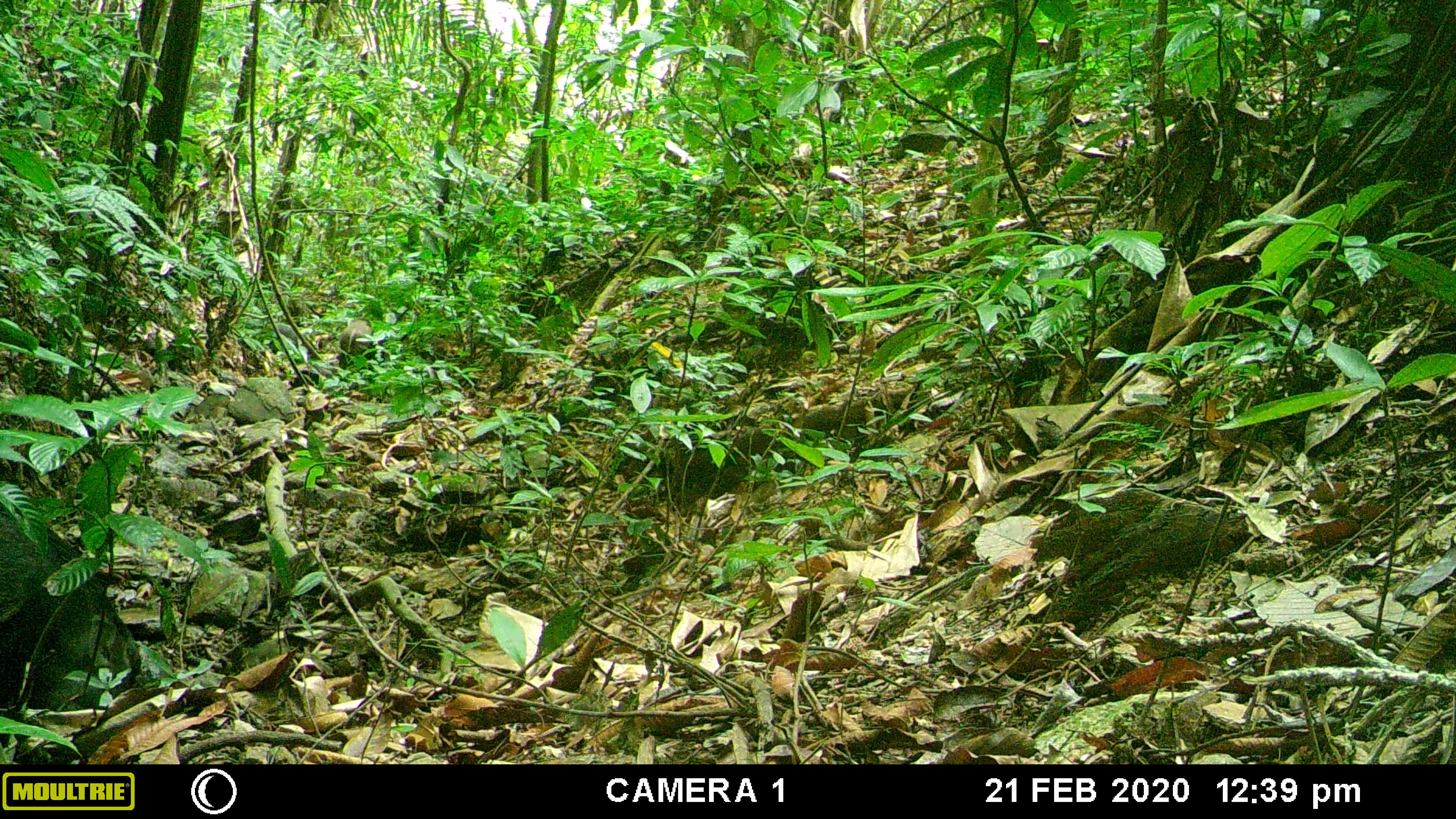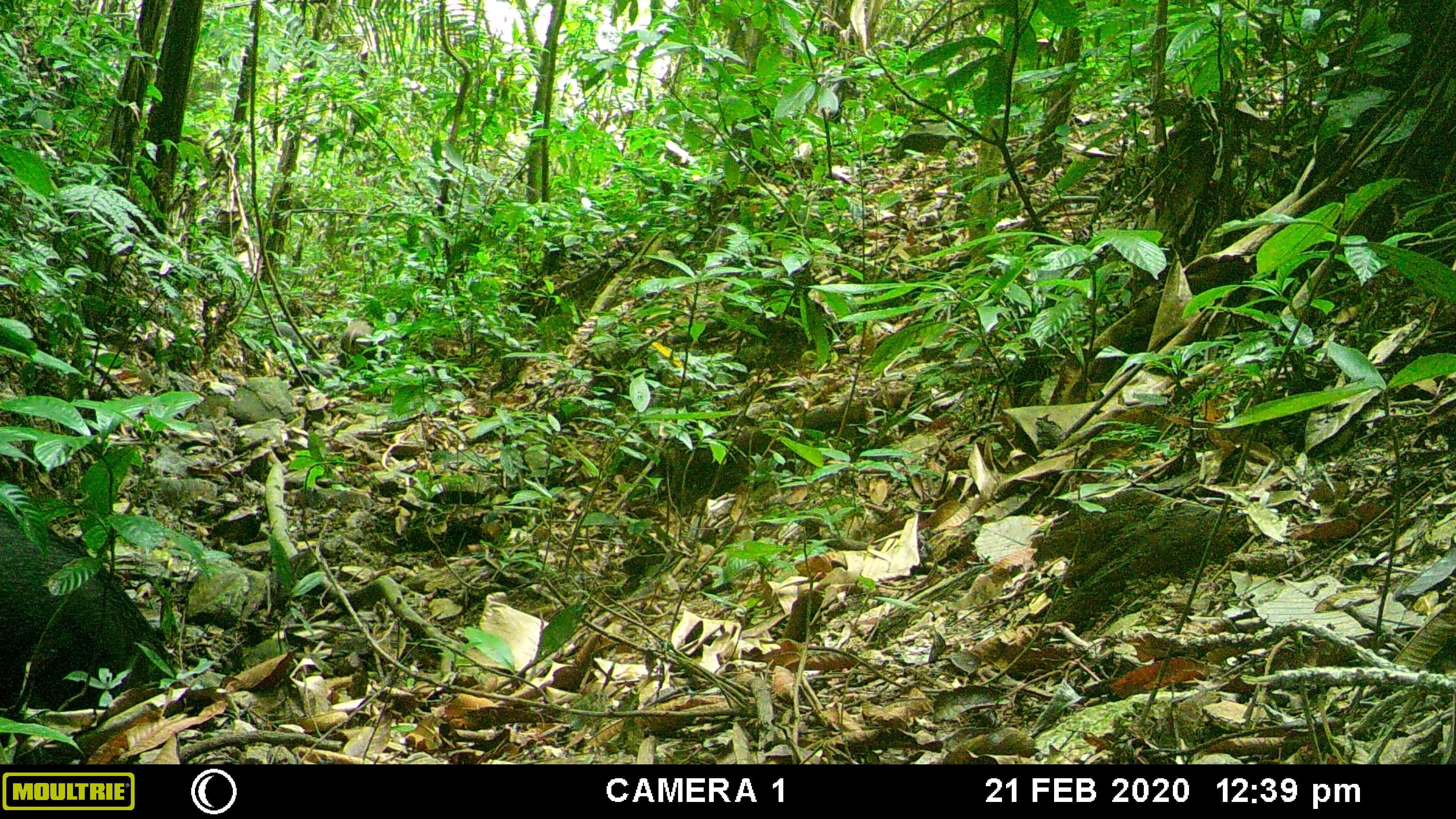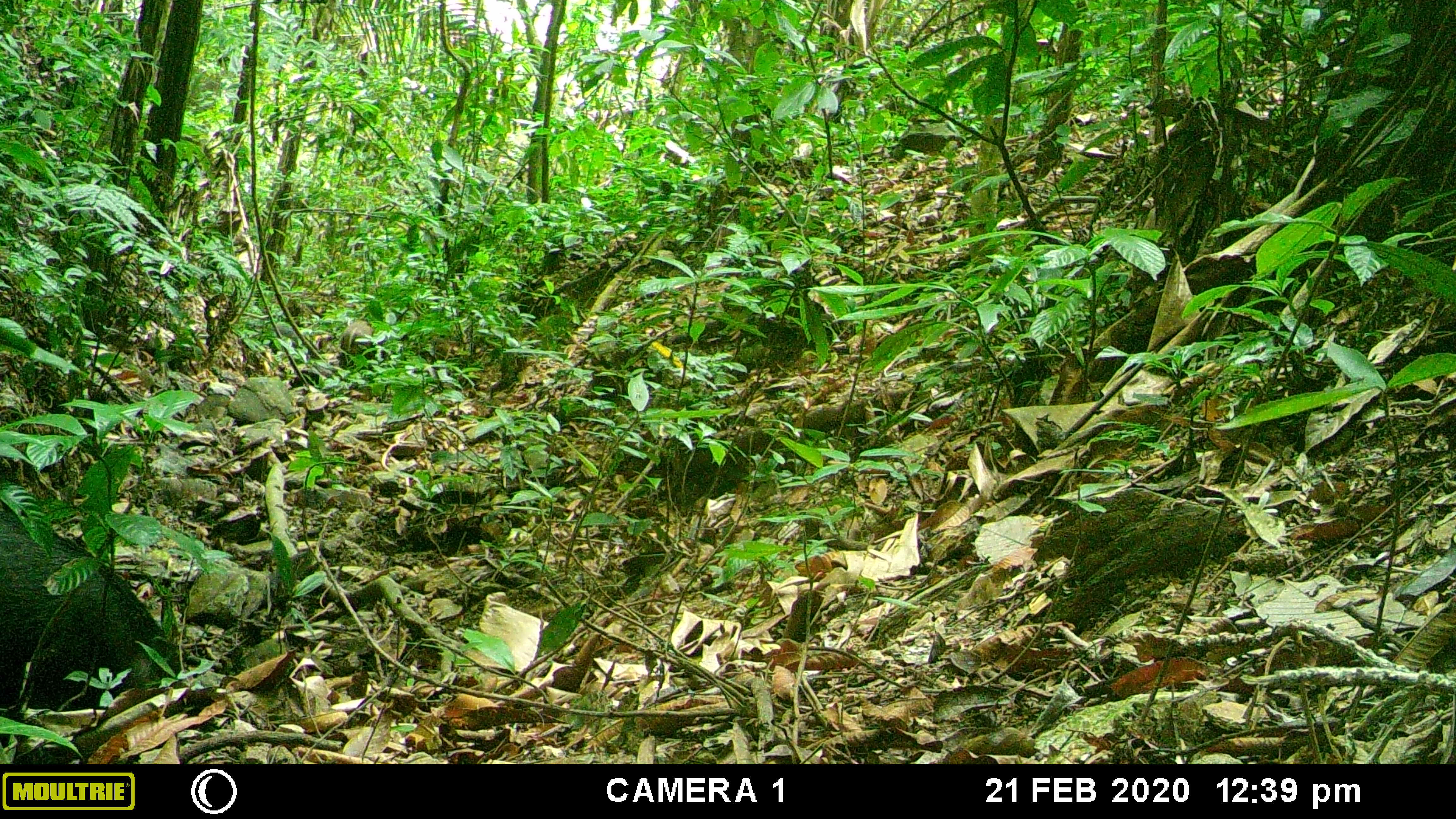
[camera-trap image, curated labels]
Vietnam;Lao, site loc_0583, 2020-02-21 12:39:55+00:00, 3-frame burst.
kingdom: Animalia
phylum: Chordata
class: Mammalia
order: Artiodactyla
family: Suidae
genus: Sus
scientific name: Sus scrofa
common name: eurasian wild pig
Eurasian wild pig (Sus scrofa). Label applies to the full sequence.